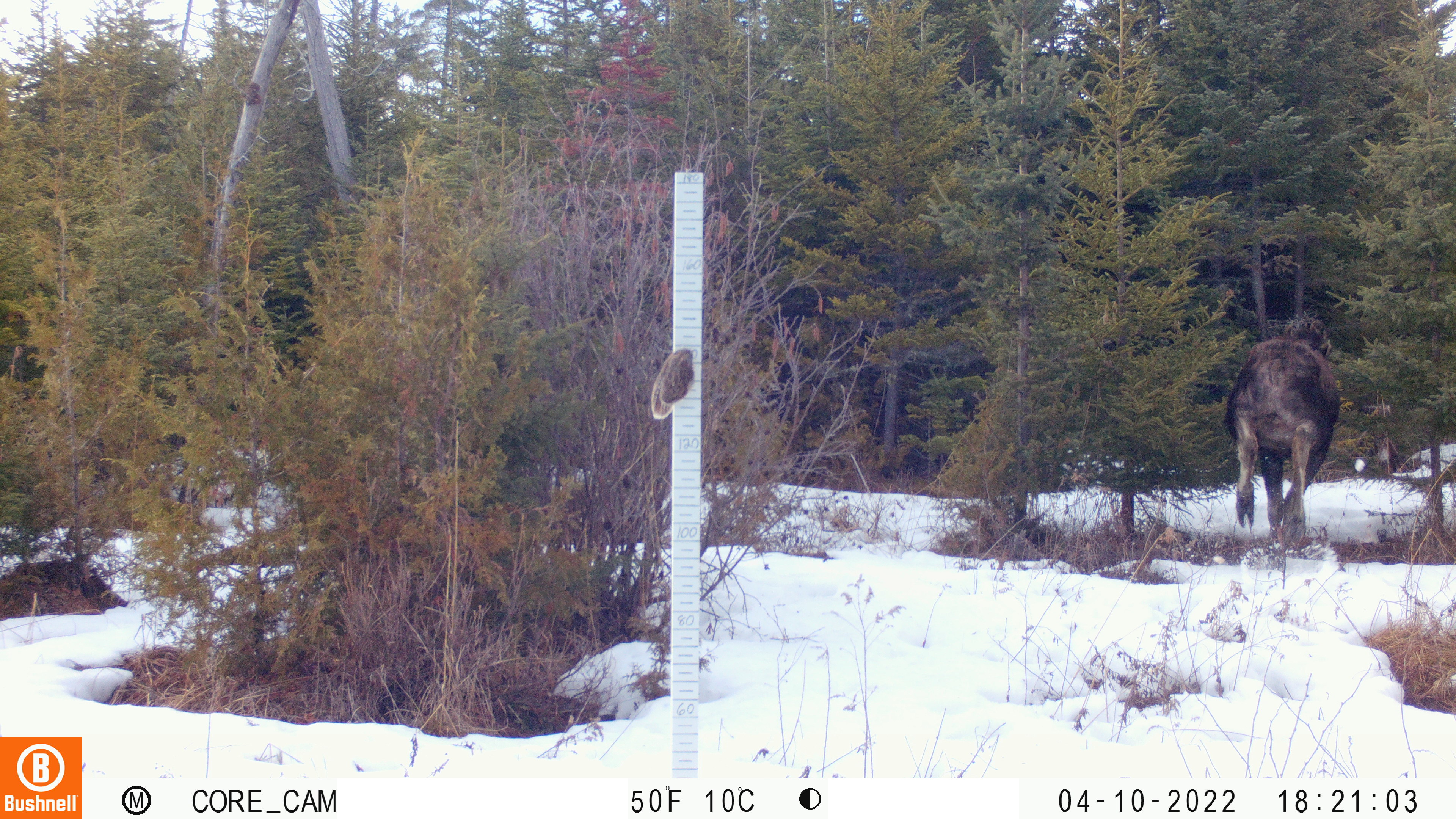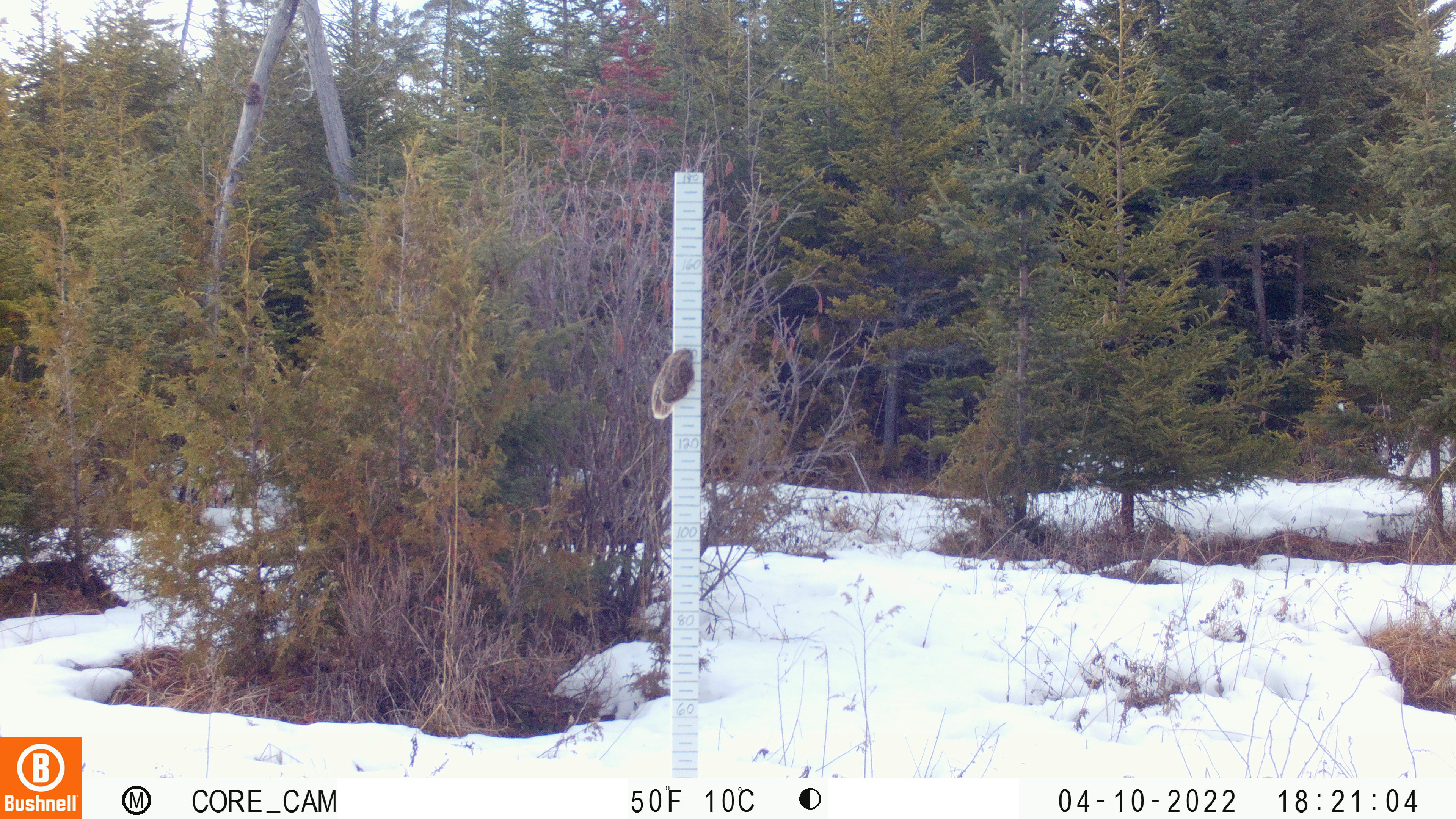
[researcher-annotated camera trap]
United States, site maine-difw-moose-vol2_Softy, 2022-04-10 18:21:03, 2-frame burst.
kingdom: Animalia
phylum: Chordata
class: Mammalia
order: Artiodactyla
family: Cervidae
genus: Alces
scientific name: Alces alces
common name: moose